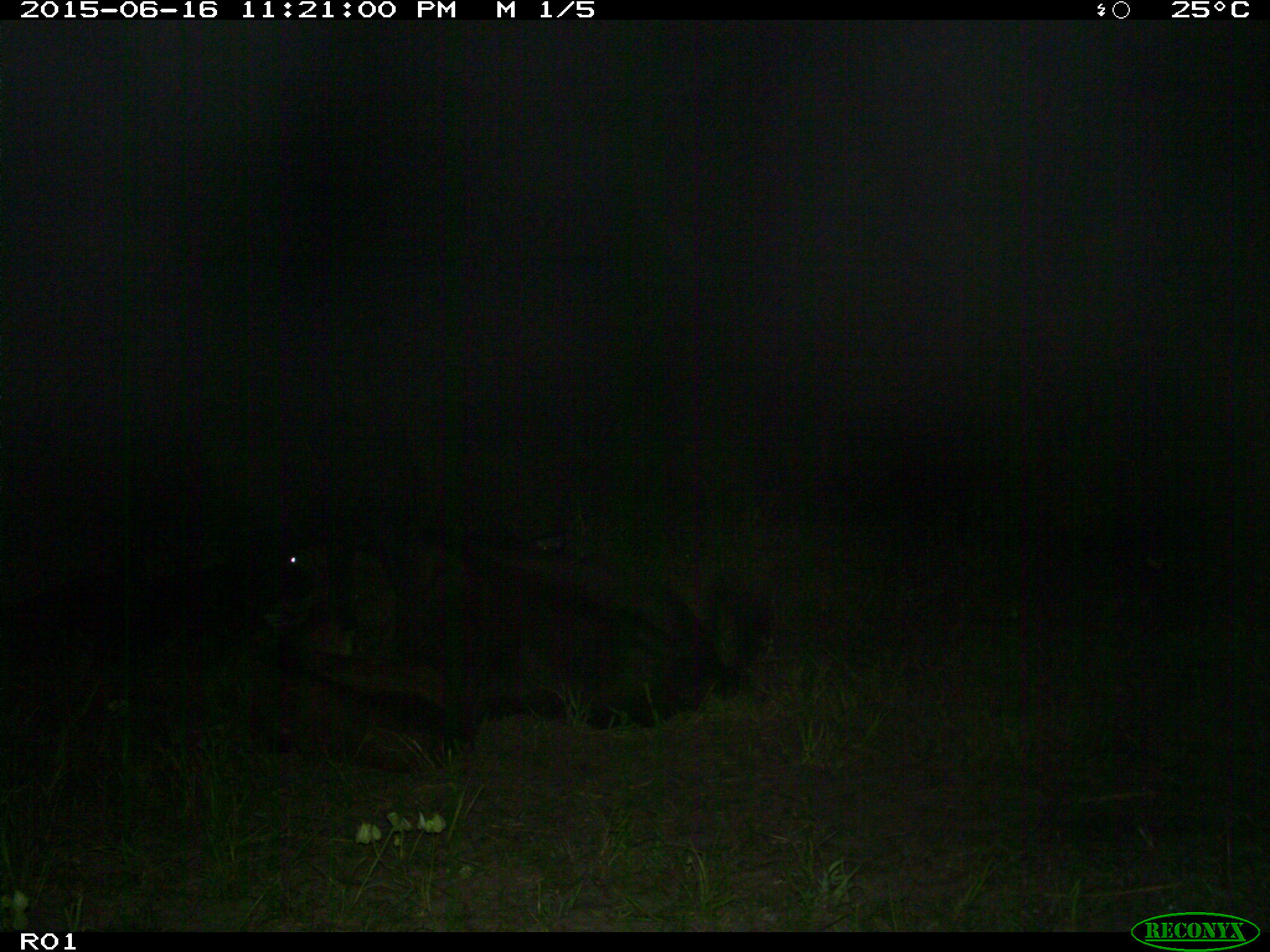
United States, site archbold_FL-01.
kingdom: Animalia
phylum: Chordata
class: Mammalia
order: Artiodactyla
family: Bovidae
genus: Bos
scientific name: Bos taurus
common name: domestic cow